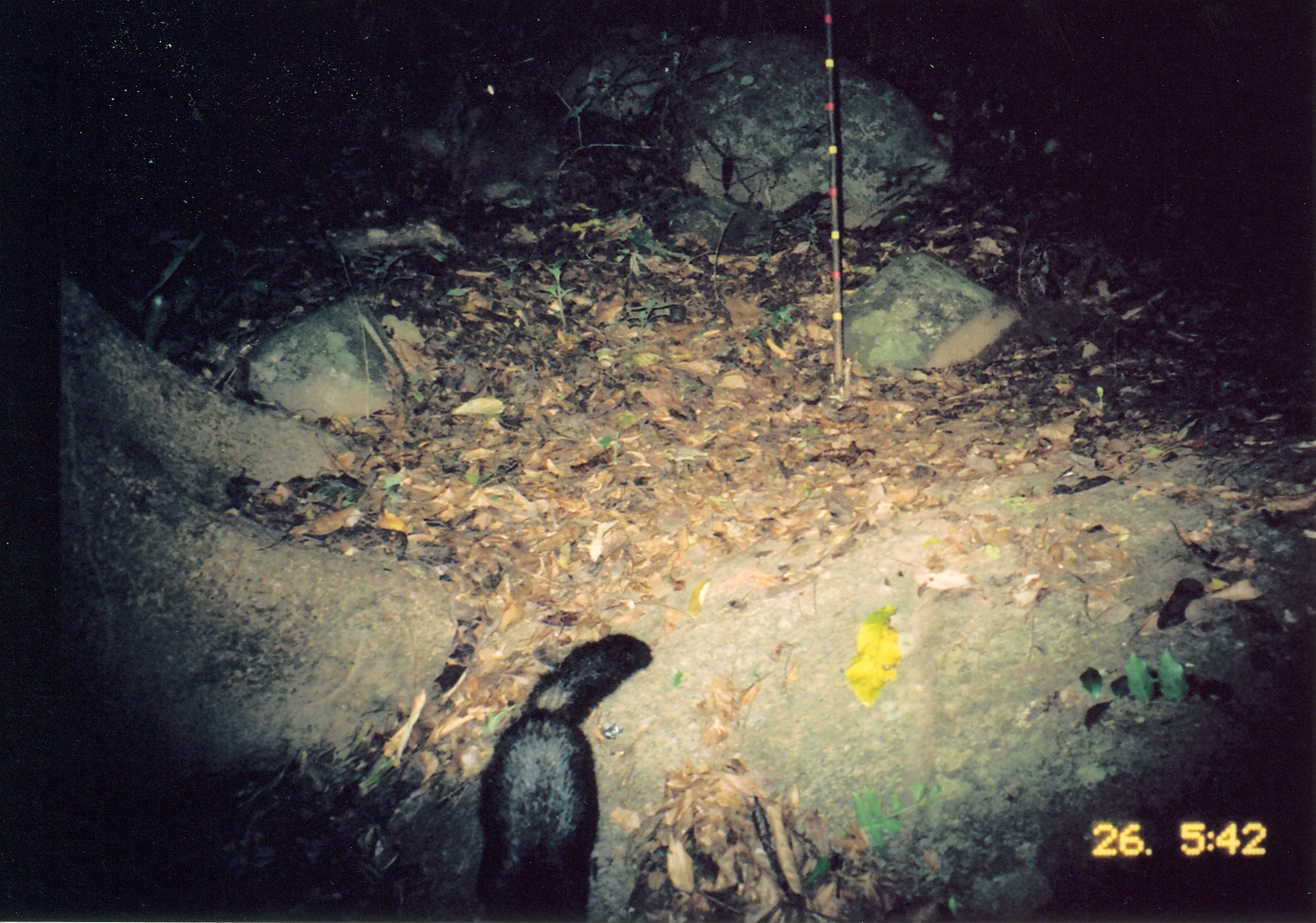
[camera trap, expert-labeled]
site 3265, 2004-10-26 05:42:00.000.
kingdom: Animalia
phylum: Chordata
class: Mammalia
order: Carnivora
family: Herpestidae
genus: Bdeogale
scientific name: Bdeogale crassicauda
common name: bushy-tailed mongoose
Bdeogale crassicauda (bushy-tailed mongoose), count 1.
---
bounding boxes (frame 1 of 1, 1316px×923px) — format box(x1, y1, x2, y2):
bdeogale crassicauda: box(475, 631, 654, 920)